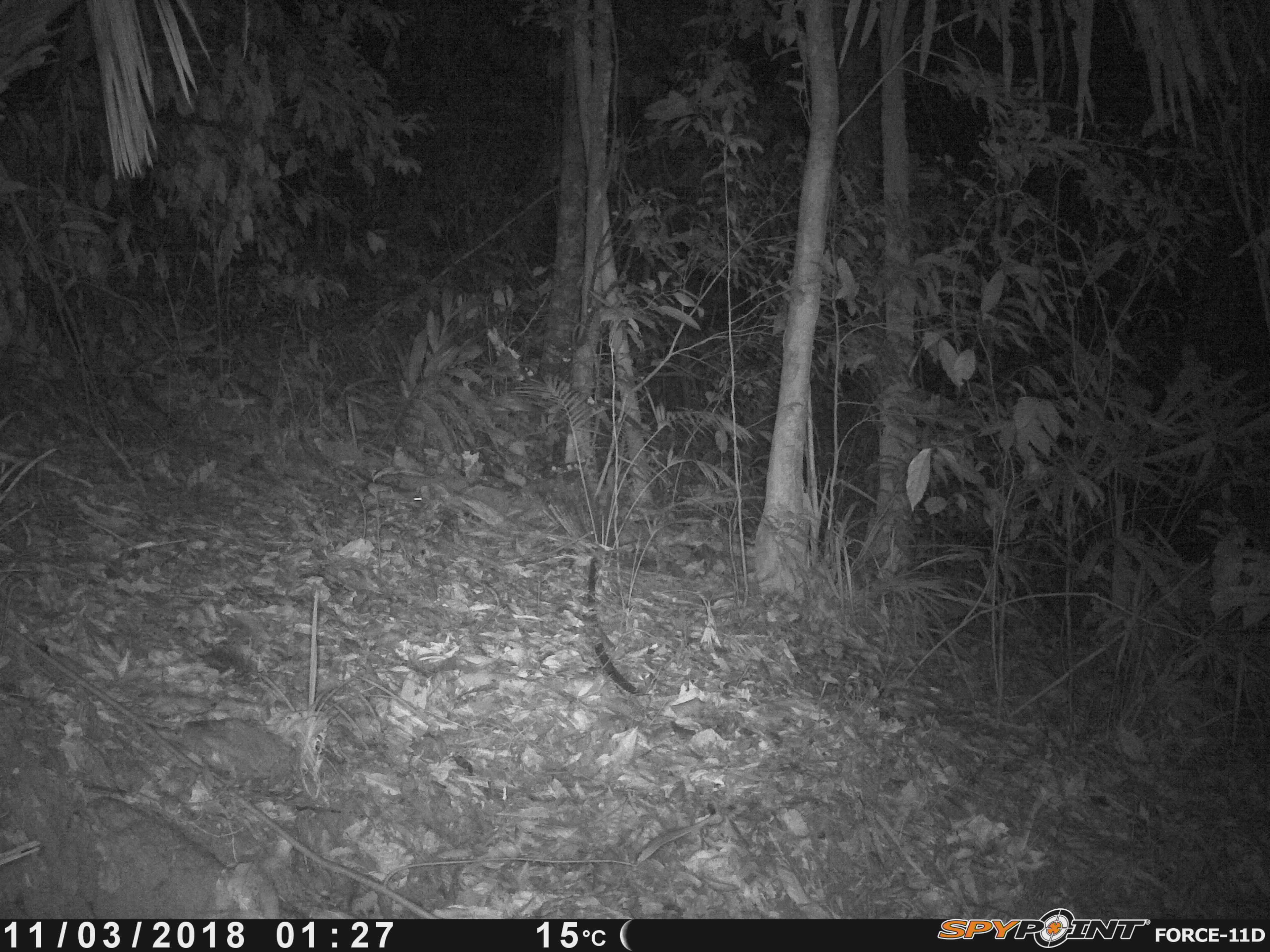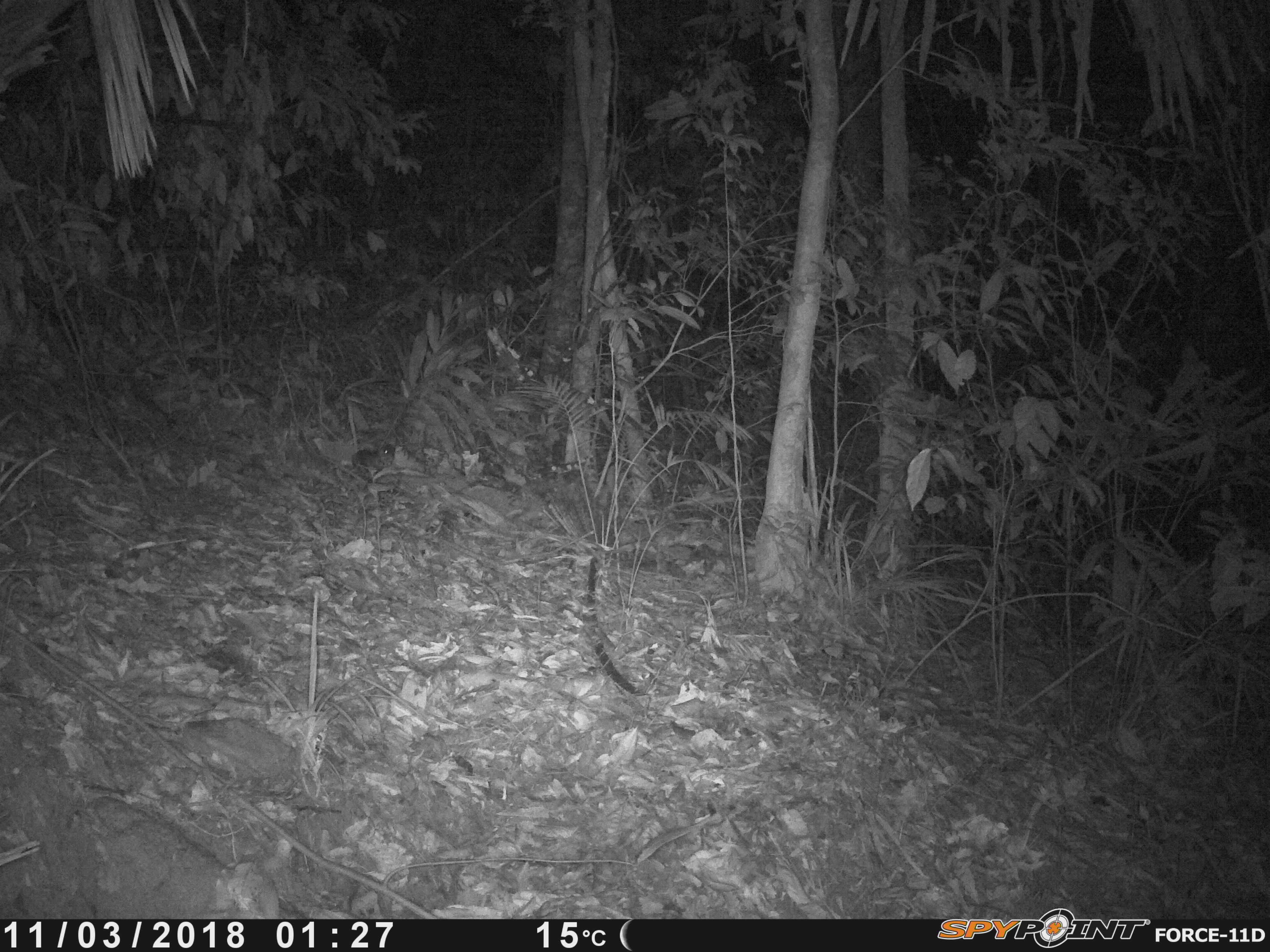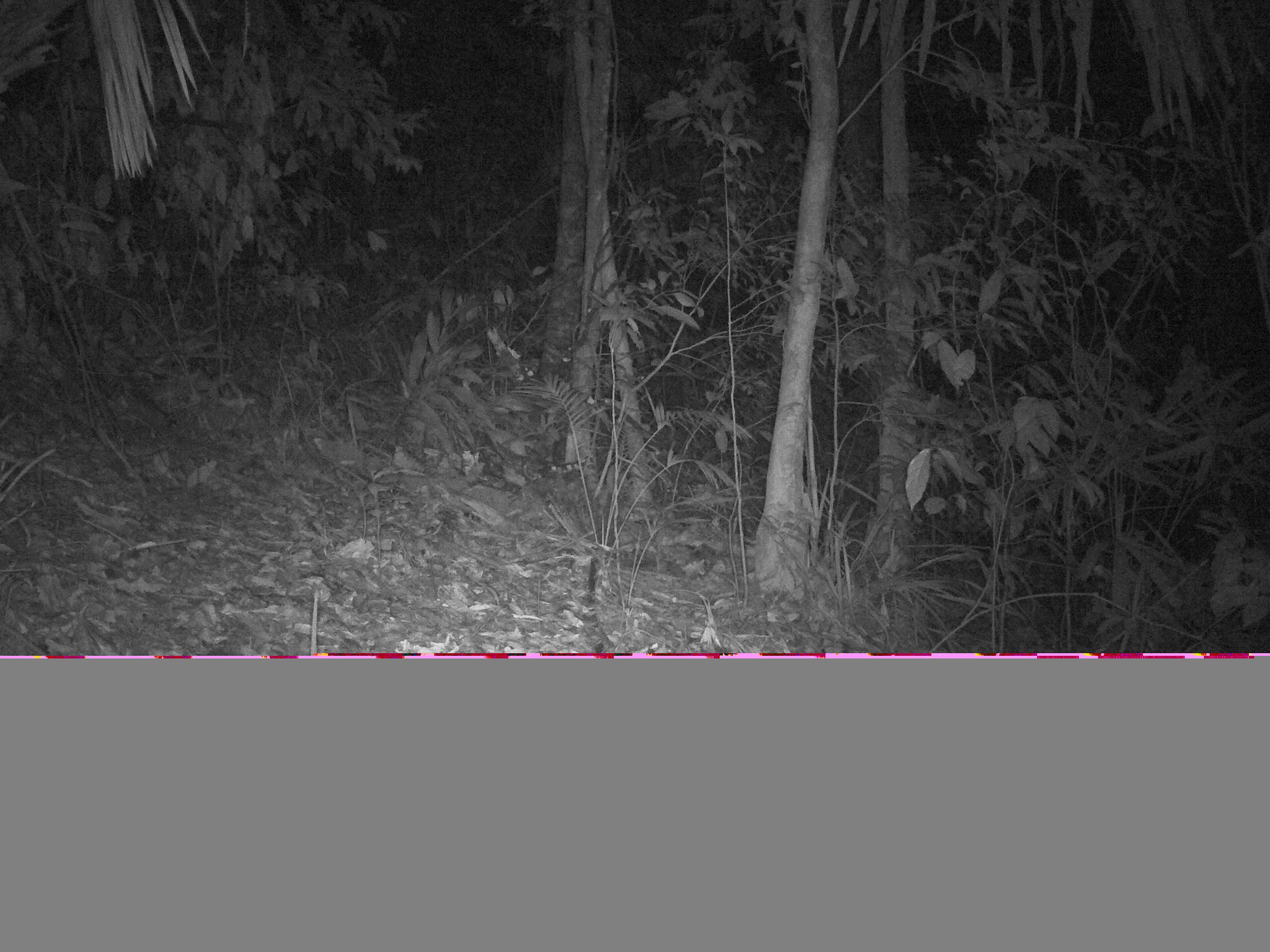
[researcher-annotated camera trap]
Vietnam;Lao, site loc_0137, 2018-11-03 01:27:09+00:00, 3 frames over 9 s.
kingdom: Animalia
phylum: Chordata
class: Mammalia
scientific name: Mammalia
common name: mammal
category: unidentified small mammal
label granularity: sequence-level